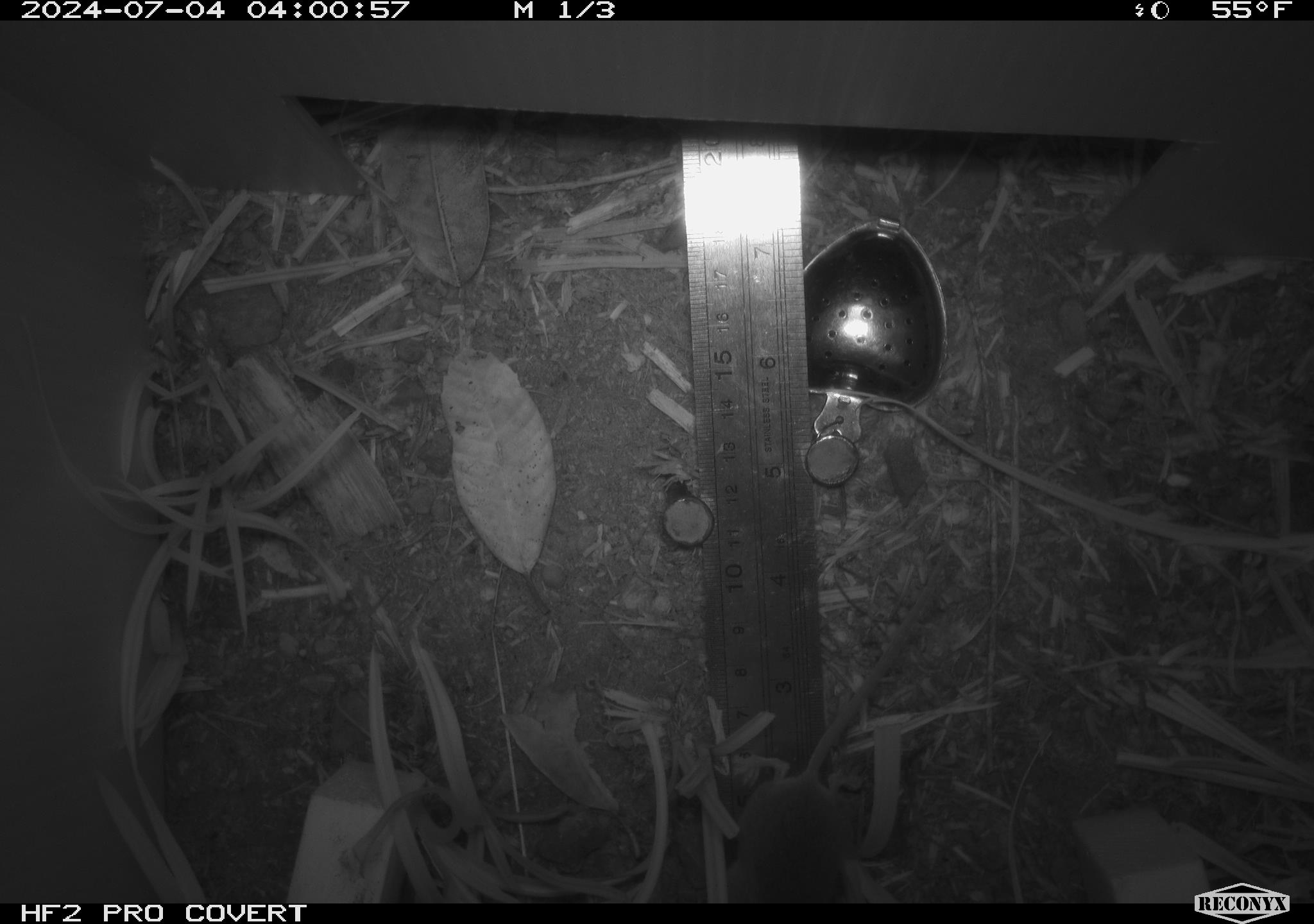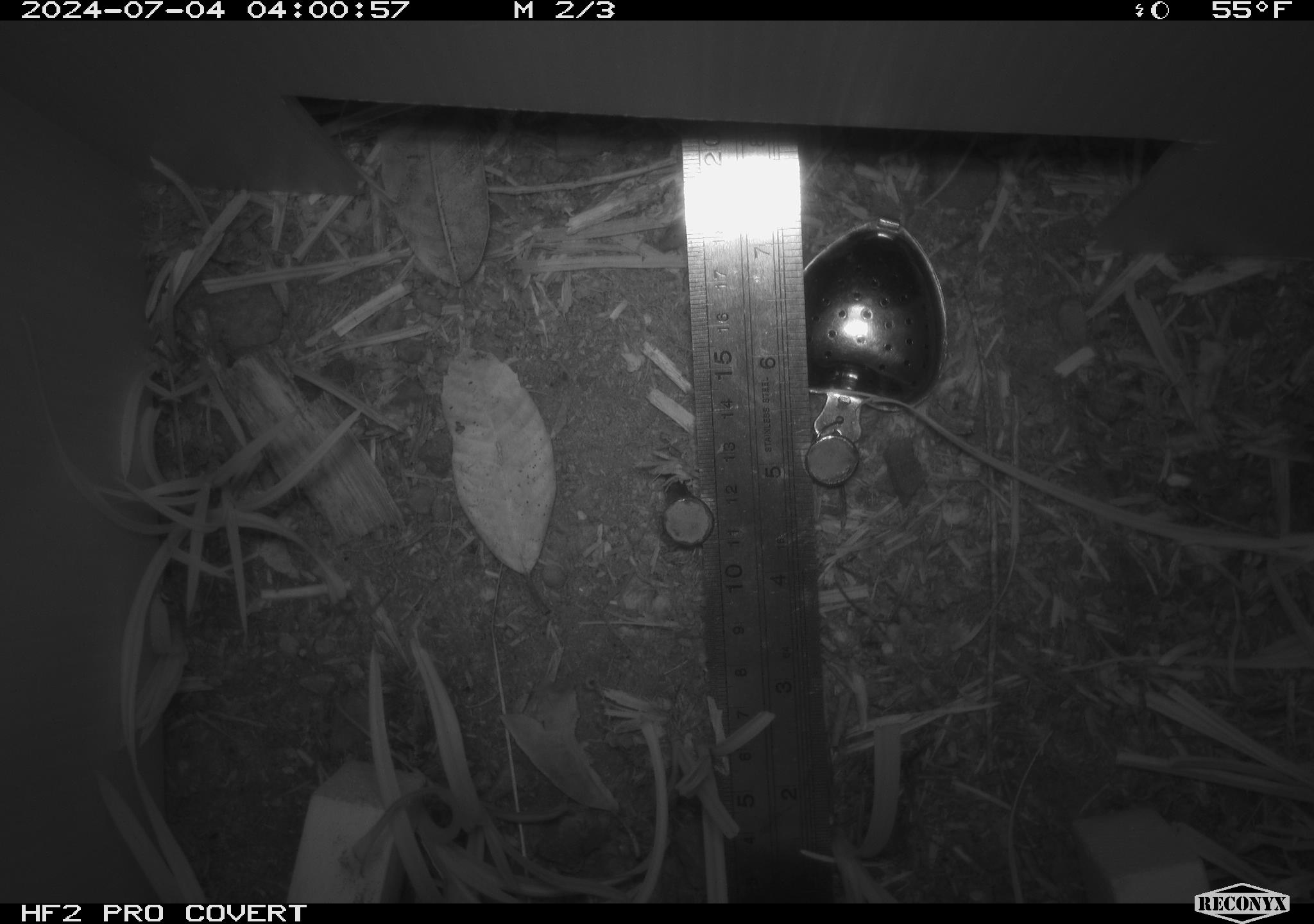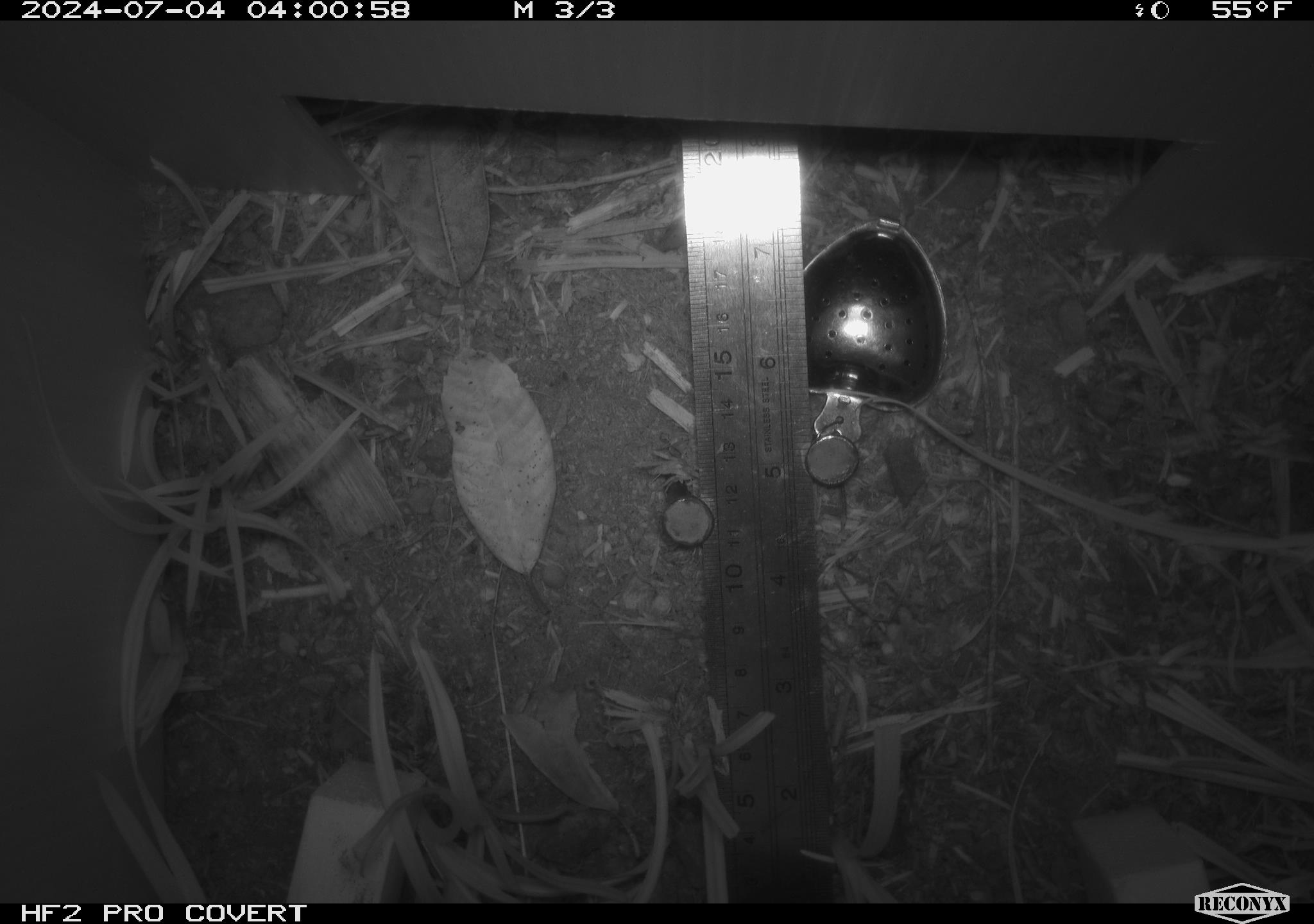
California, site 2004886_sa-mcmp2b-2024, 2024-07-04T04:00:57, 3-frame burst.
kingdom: Animalia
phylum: Chordata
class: Mammalia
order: Rodentia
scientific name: Rodentia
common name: mouse species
Mouse species (Rodentia).